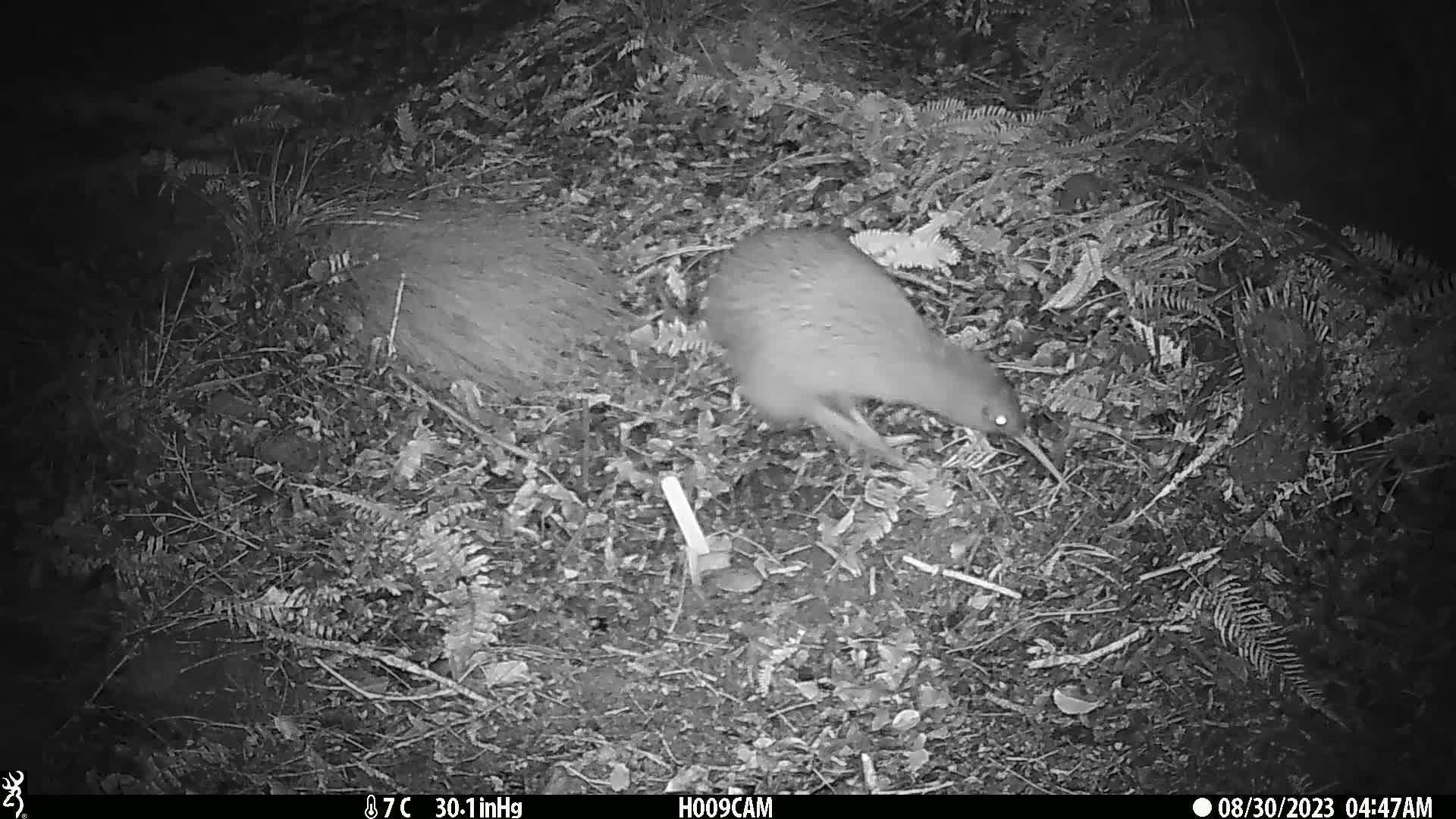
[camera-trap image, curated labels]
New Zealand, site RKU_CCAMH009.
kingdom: Animalia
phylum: Chordata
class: Aves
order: Apterygiformes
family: Apterygidae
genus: Apteryx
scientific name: Apteryx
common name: kiwi